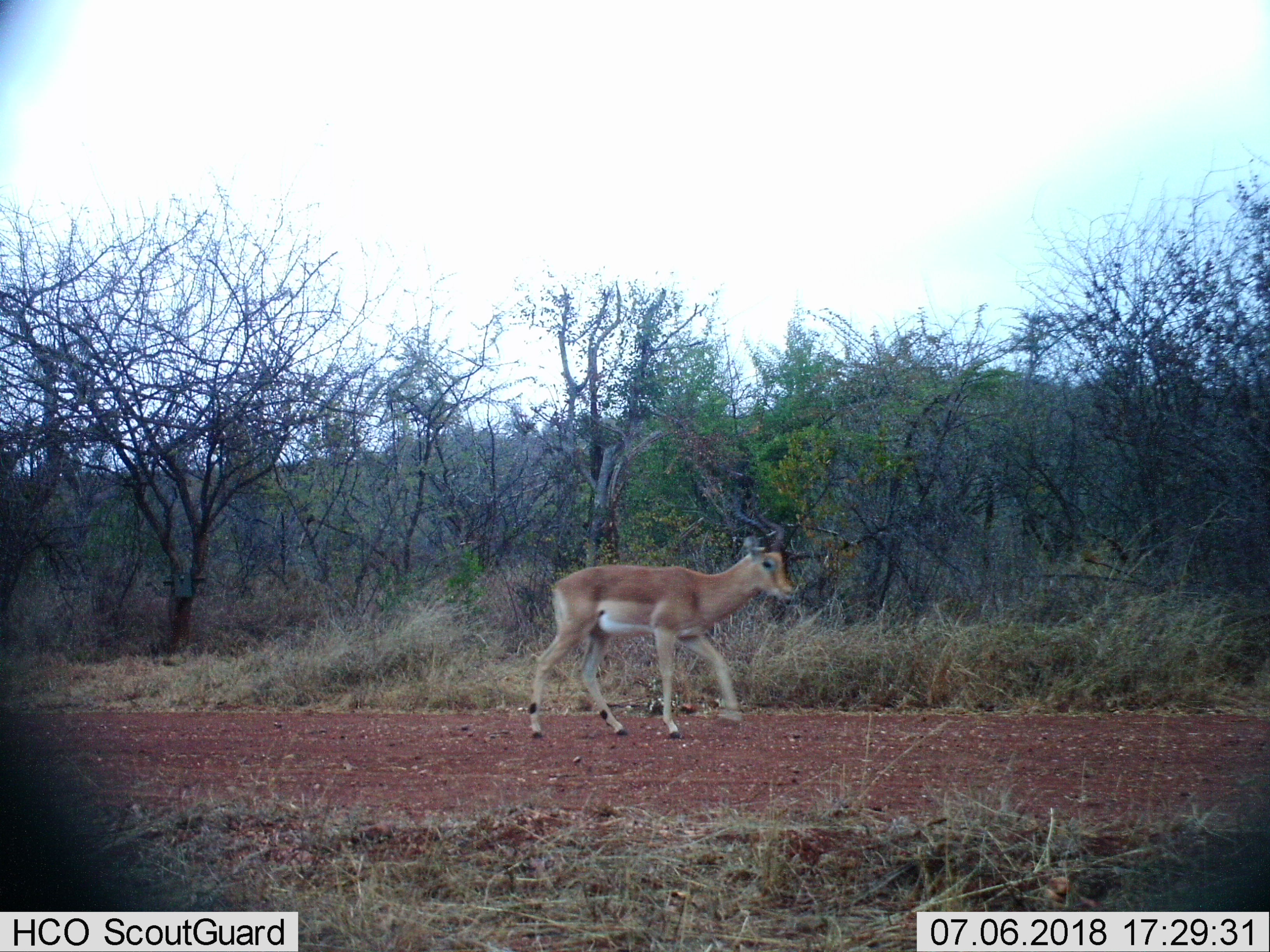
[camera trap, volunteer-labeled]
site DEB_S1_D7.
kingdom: Animalia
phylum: Chordata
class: Mammalia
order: Artiodactyla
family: Bovidae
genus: Aepyceros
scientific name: Aepyceros melampus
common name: impala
Impala (Aepyceros melampus), count 1. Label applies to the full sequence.